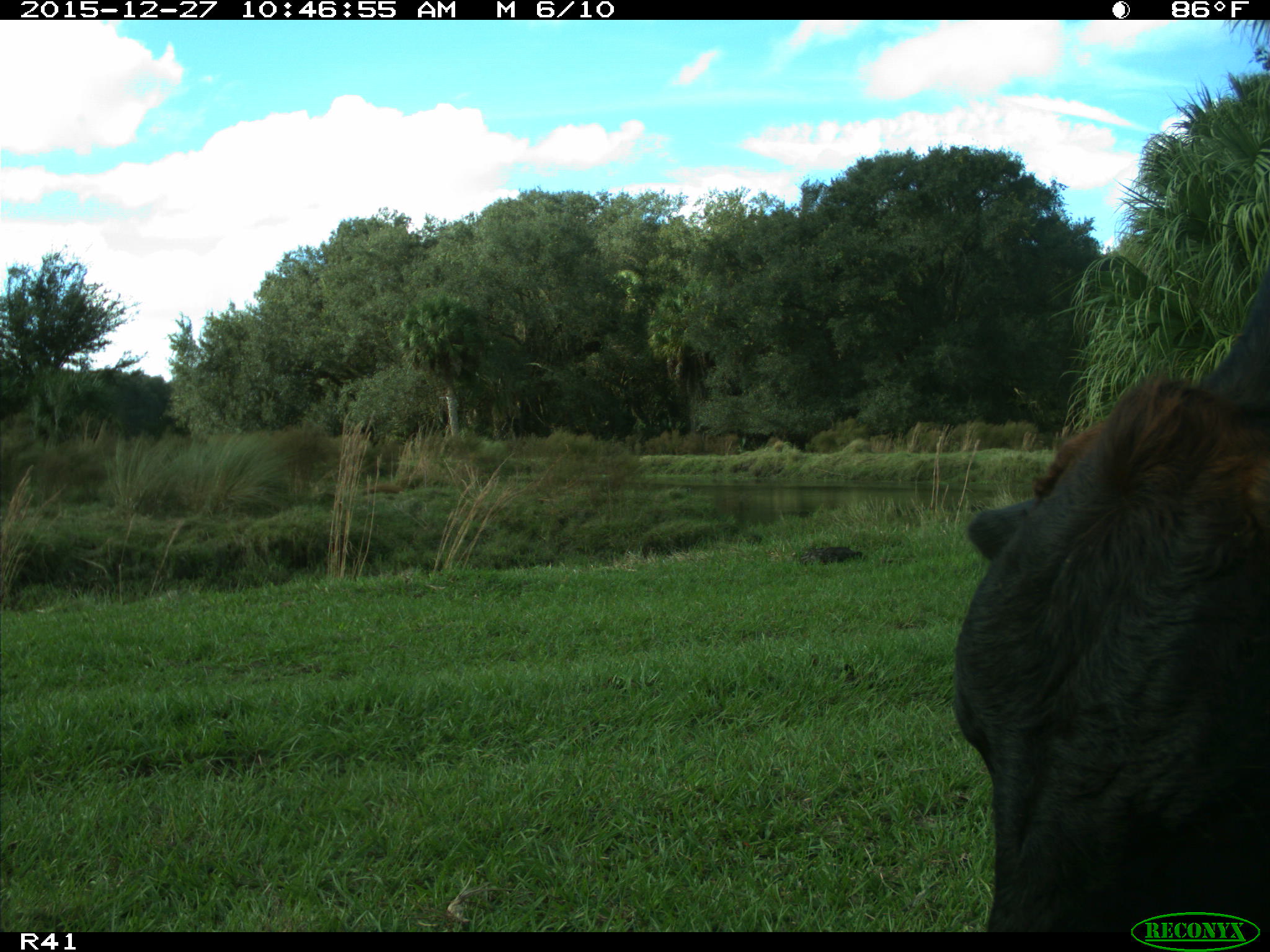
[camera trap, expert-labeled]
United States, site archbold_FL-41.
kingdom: Animalia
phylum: Chordata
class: Mammalia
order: Artiodactyla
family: Bovidae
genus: Bos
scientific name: Bos taurus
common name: domestic cow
Bos taurus (domestic cow).